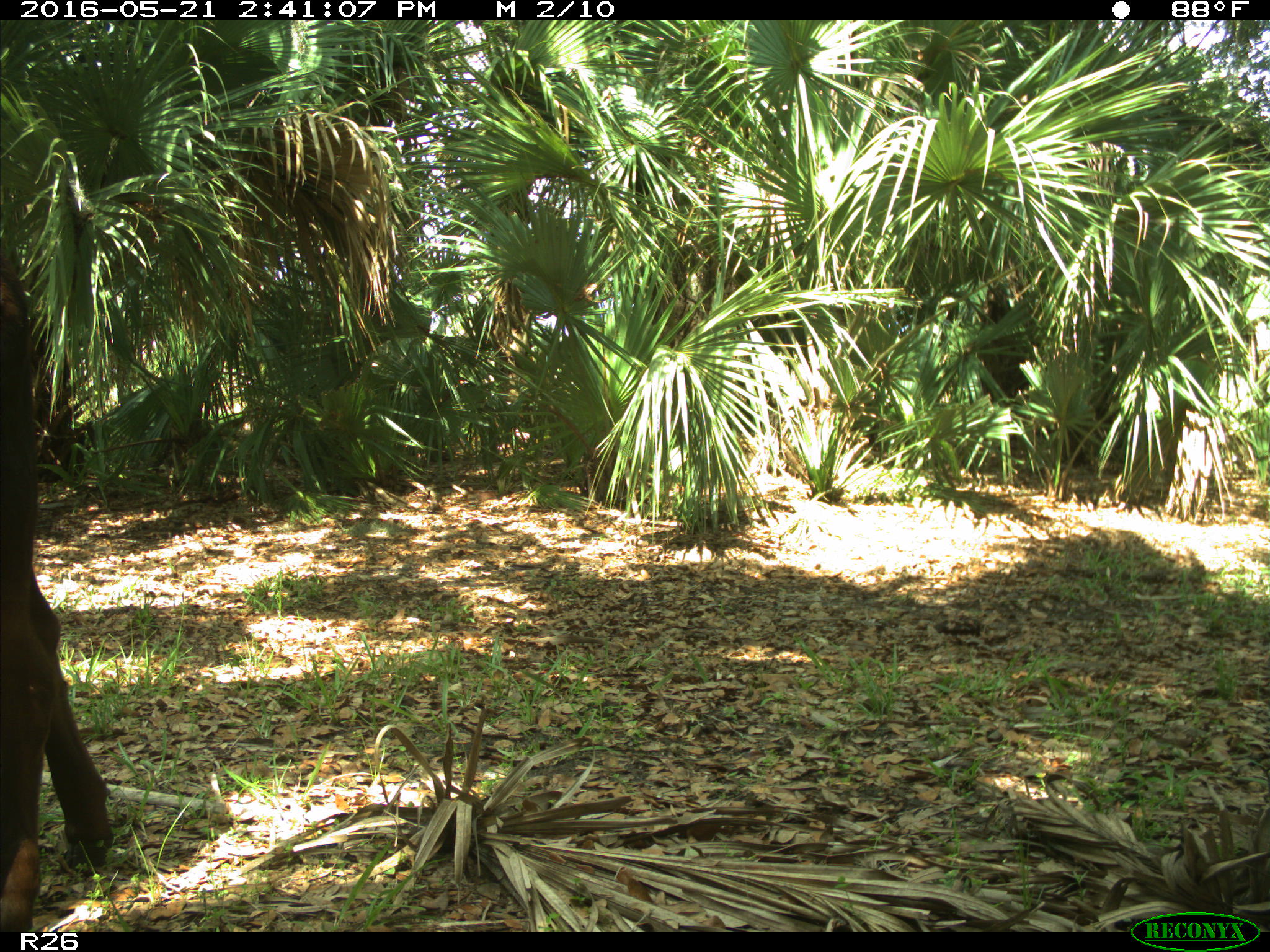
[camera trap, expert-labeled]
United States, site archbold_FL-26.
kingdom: Animalia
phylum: Chordata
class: Mammalia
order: Artiodactyla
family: Bovidae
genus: Bos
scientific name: Bos taurus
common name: domestic cow